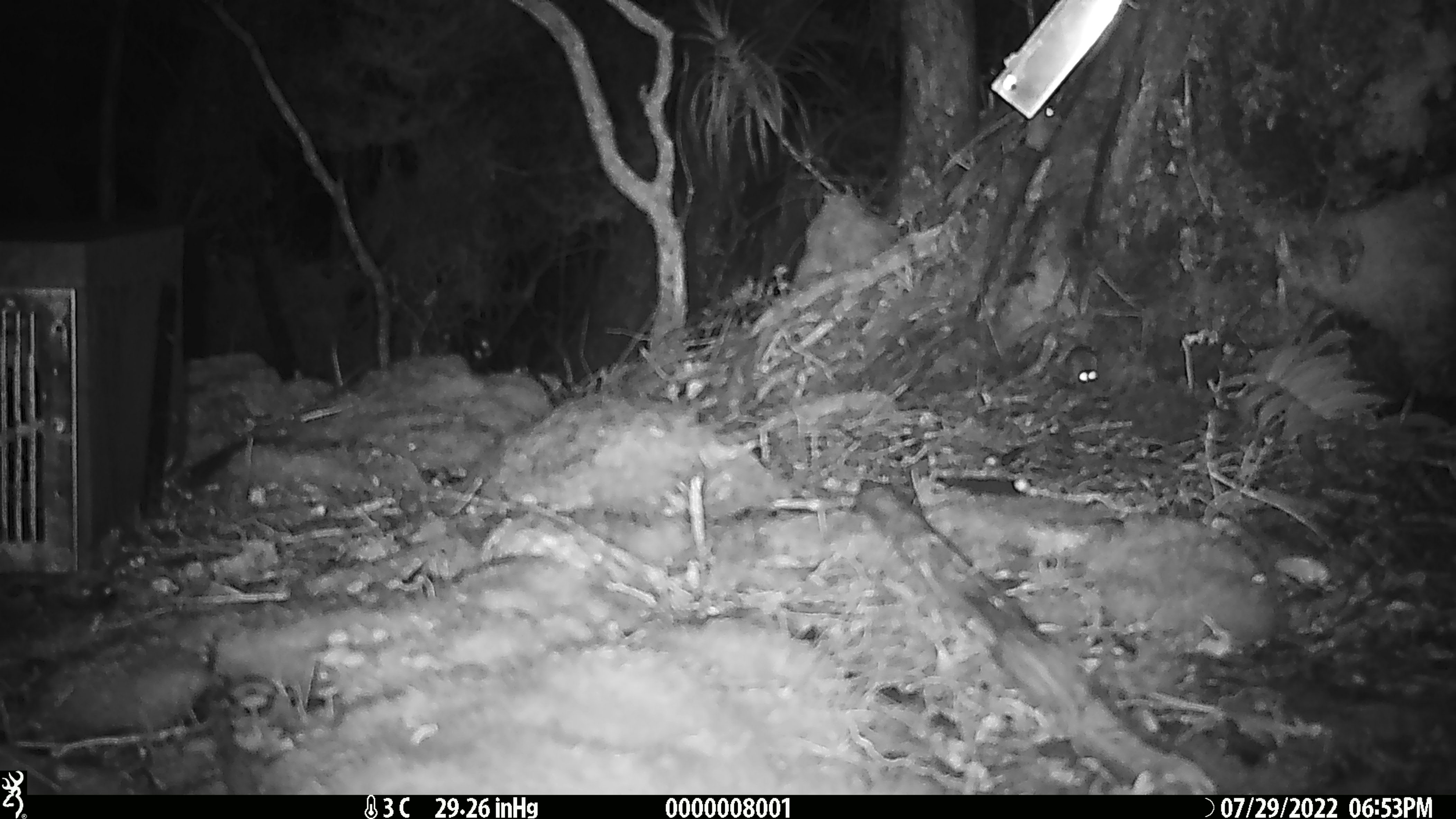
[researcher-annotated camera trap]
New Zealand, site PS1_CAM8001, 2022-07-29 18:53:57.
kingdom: Animalia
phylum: Chordata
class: Mammalia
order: Rodentia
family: Muridae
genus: Mus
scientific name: Mus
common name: mouse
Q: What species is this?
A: Mouse (Mus).